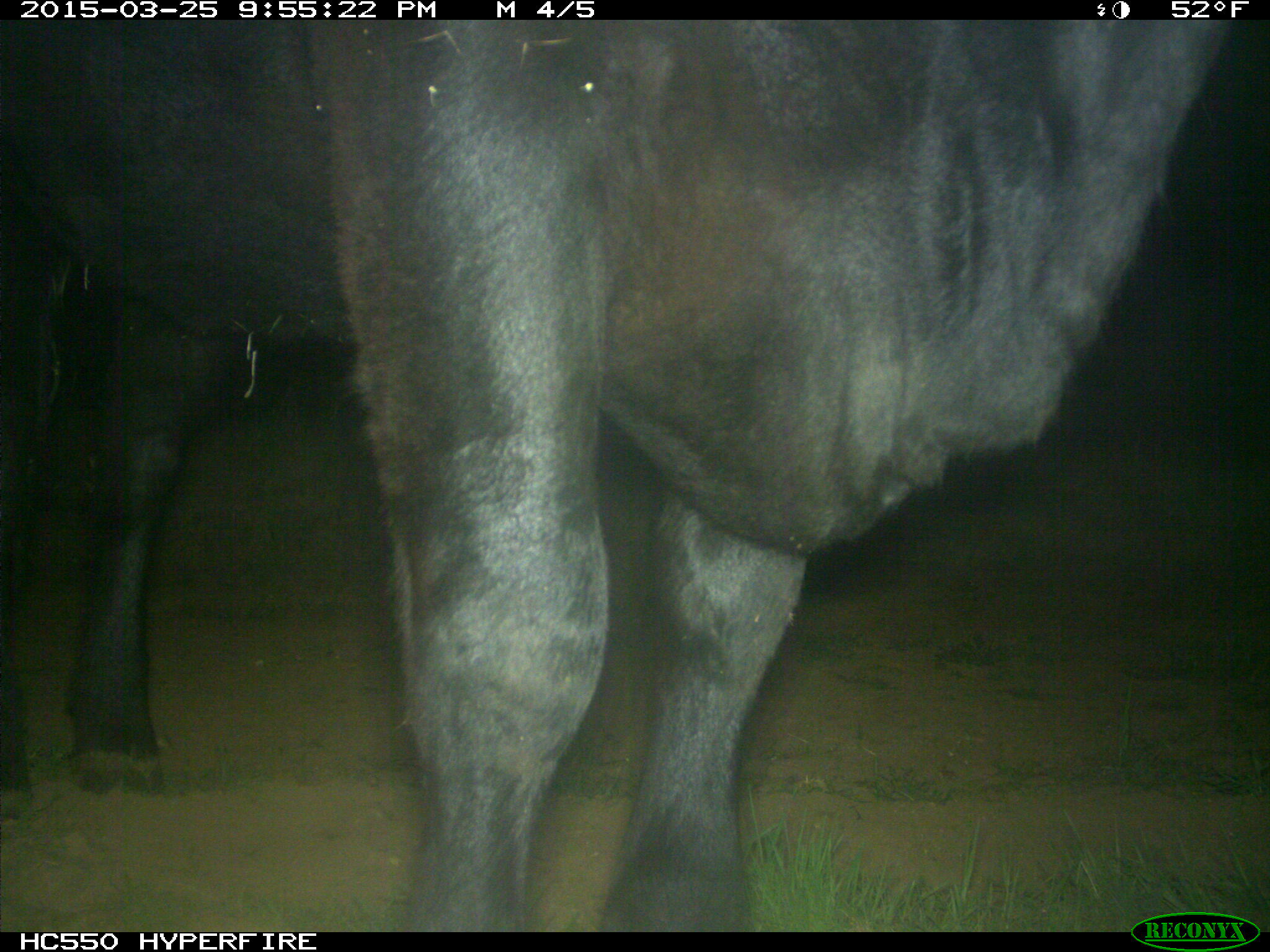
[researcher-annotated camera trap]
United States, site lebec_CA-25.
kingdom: Animalia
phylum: Chordata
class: Mammalia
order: Artiodactyla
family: Bovidae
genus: Bos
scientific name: Bos taurus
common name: domestic cow